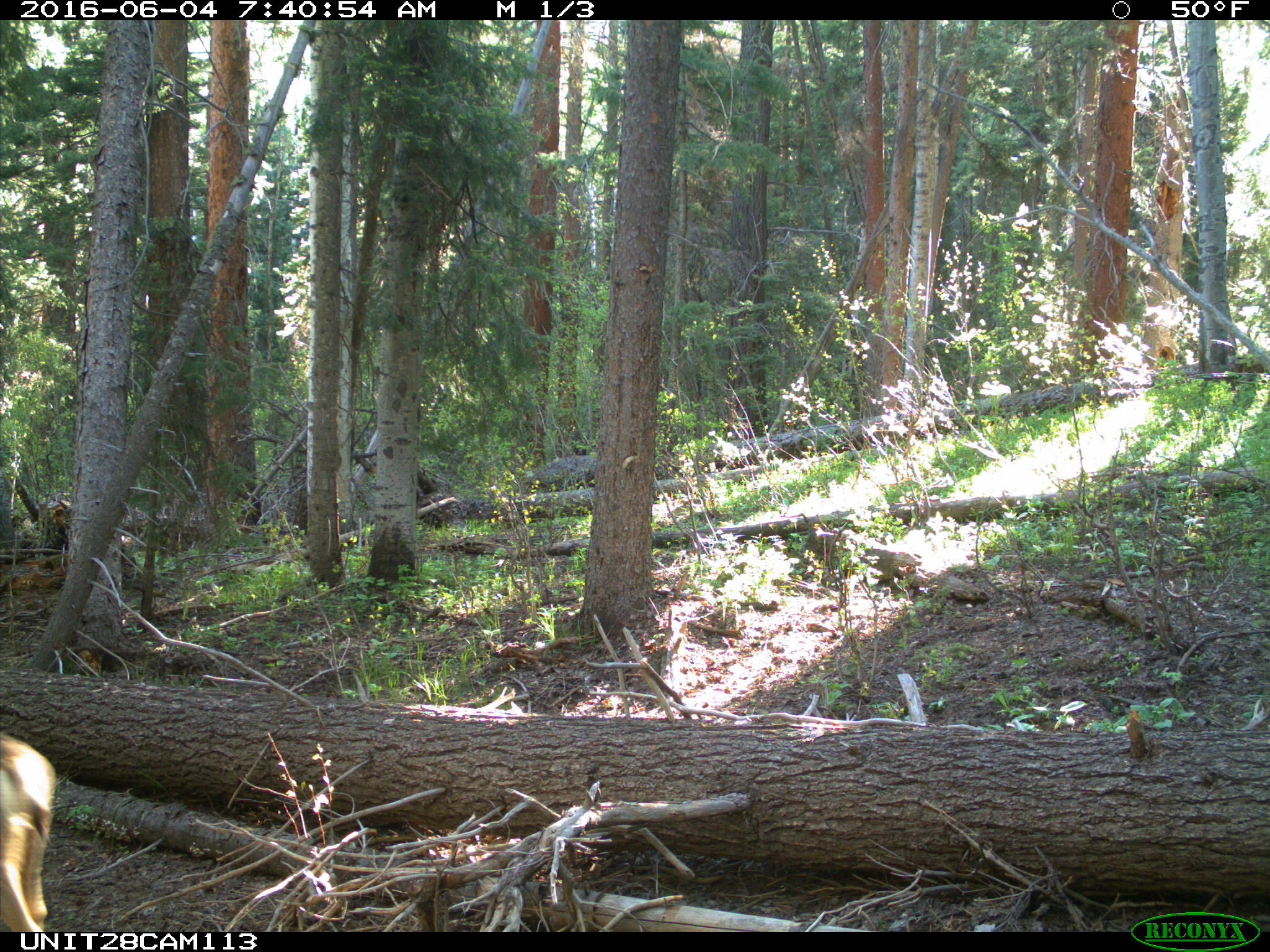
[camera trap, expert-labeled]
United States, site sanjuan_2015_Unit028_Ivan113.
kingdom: Animalia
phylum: Chordata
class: Mammalia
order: Artiodactyla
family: Cervidae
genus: Odocoileus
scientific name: Odocoileus hemionus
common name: mule deer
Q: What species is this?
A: Odocoileus hemionus (mule deer).